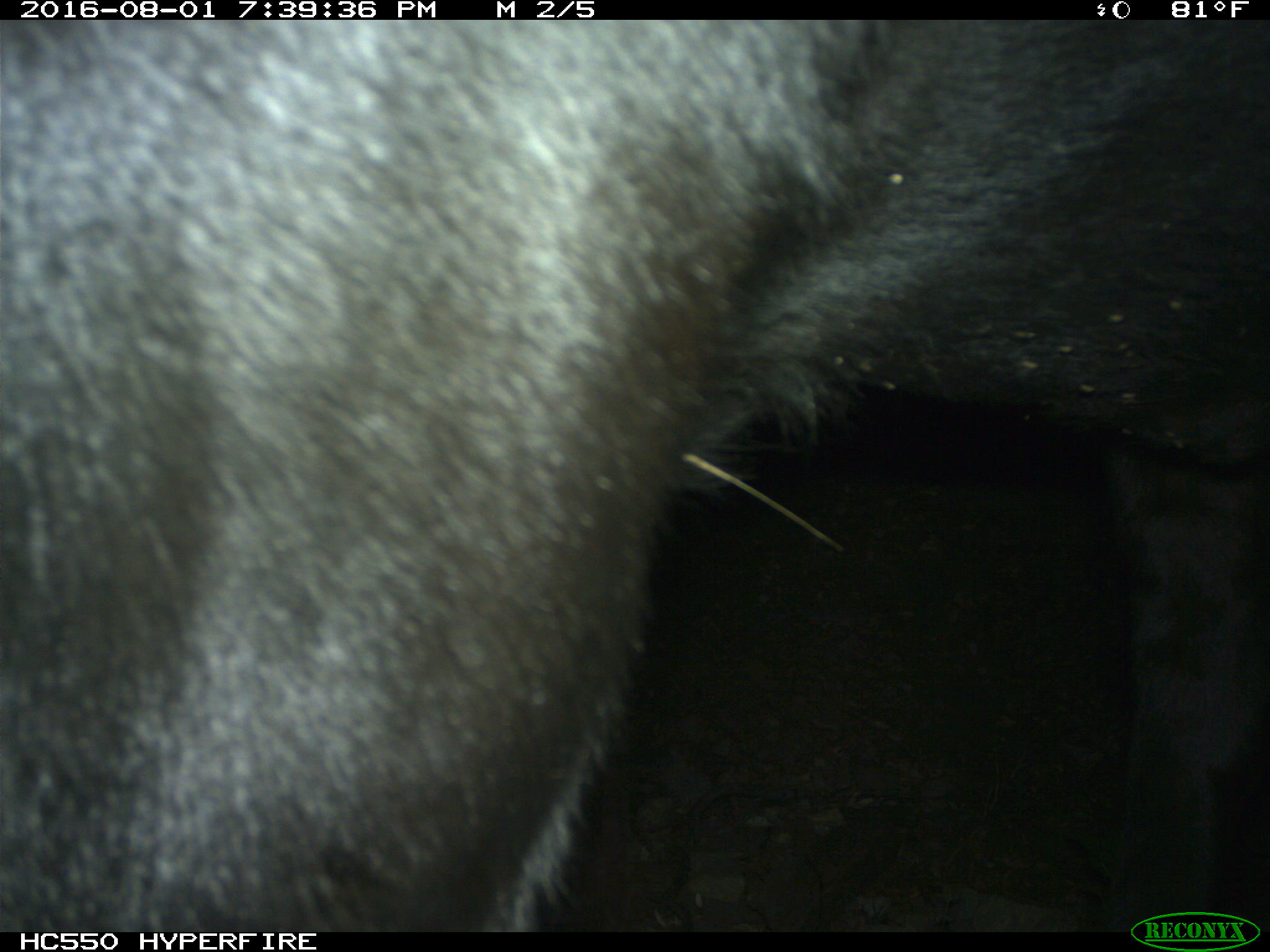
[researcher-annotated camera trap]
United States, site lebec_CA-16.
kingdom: Animalia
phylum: Chordata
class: Mammalia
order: Artiodactyla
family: Bovidae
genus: Bos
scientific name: Bos taurus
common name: domestic cow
Bos taurus (domestic cow).